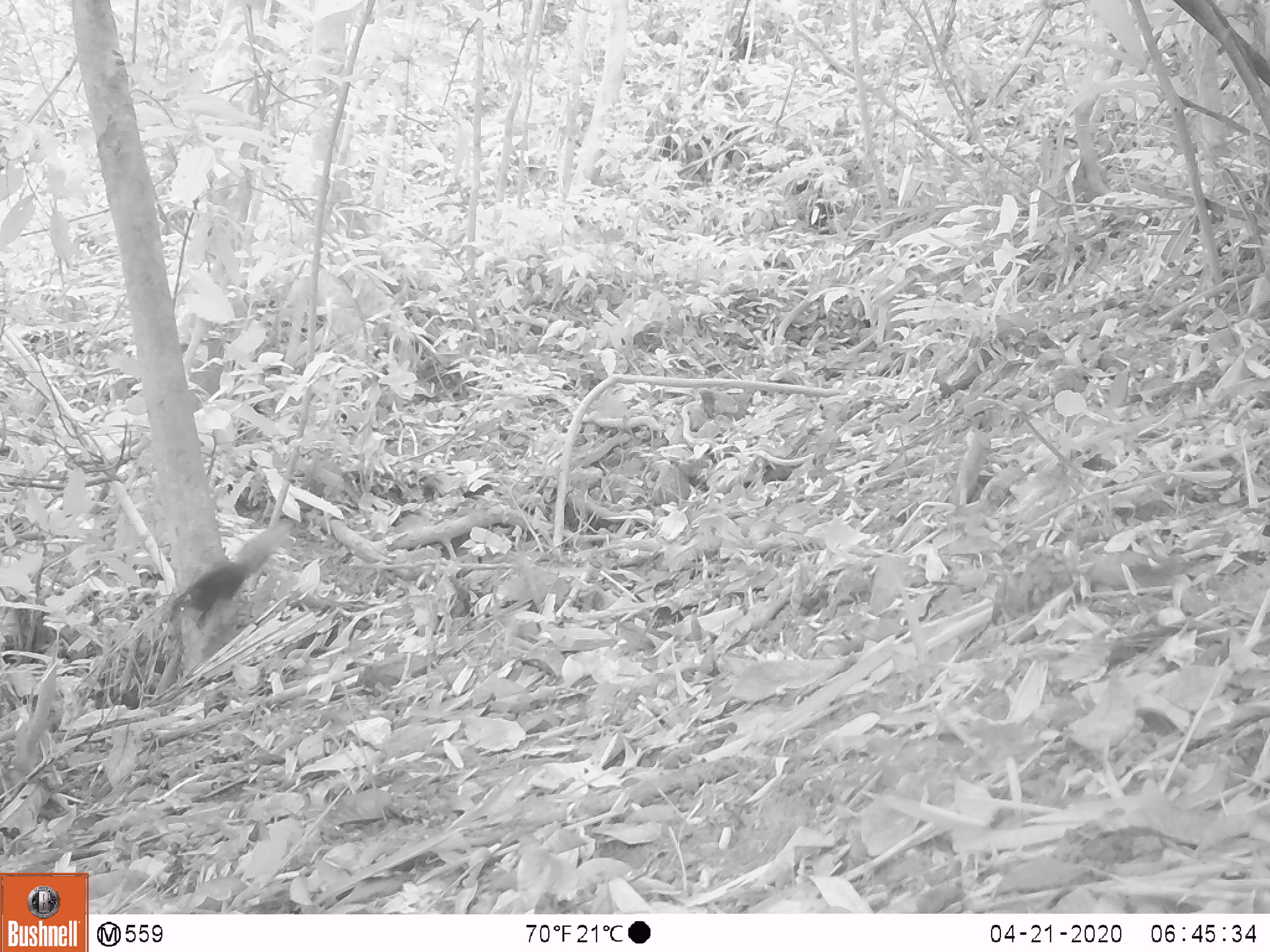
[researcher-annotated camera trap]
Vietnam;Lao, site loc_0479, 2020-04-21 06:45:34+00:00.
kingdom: Animalia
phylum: Chordata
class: Mammalia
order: Rodentia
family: Sciuridae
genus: Sciurus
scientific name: Sciurus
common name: squirrel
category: unidentified squirrel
Unidentified squirrel (squirrel) (Sciurus). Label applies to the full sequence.